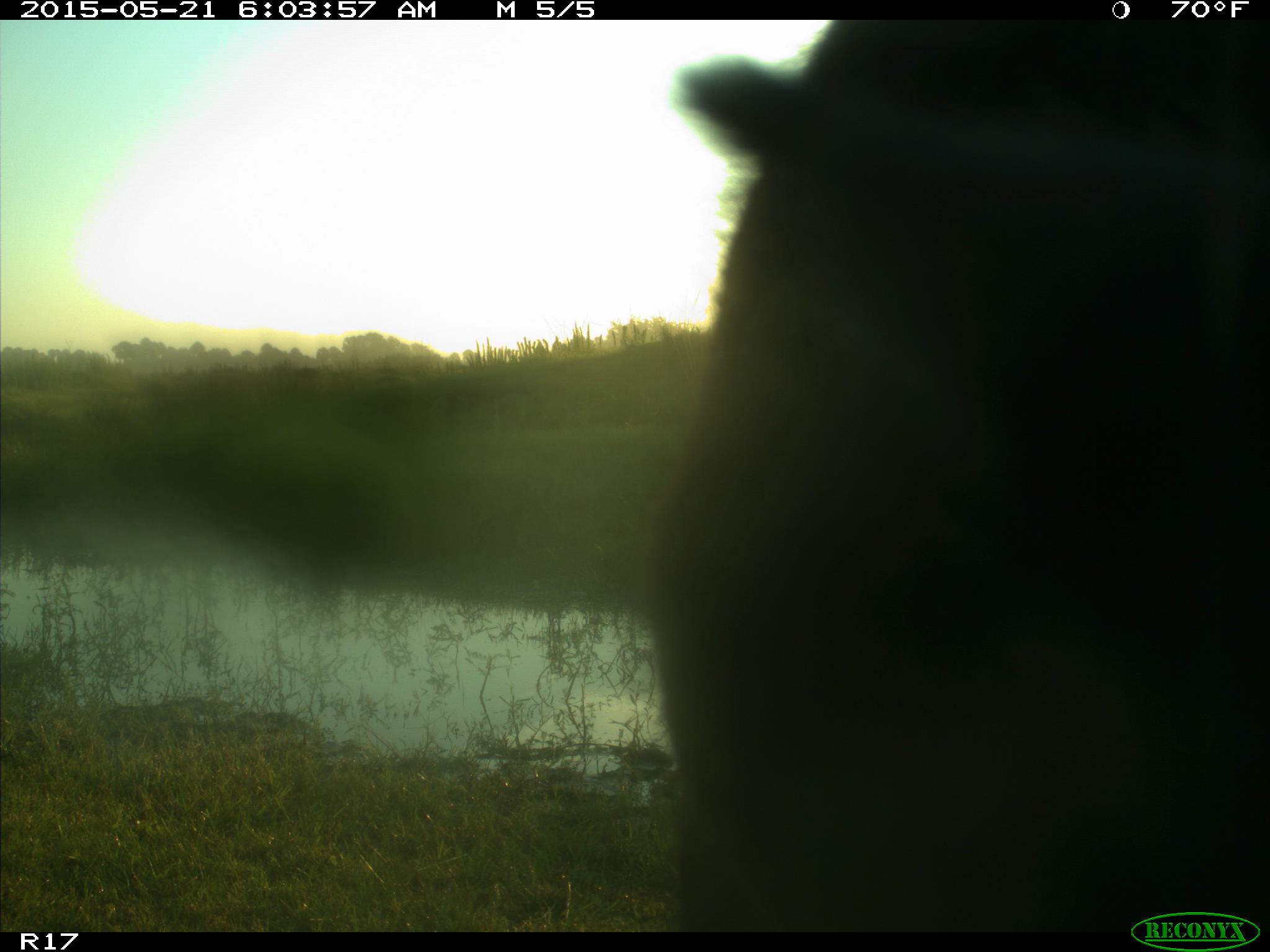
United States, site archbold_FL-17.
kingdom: Animalia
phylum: Chordata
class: Mammalia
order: Artiodactyla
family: Bovidae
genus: Bos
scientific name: Bos taurus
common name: domestic cow